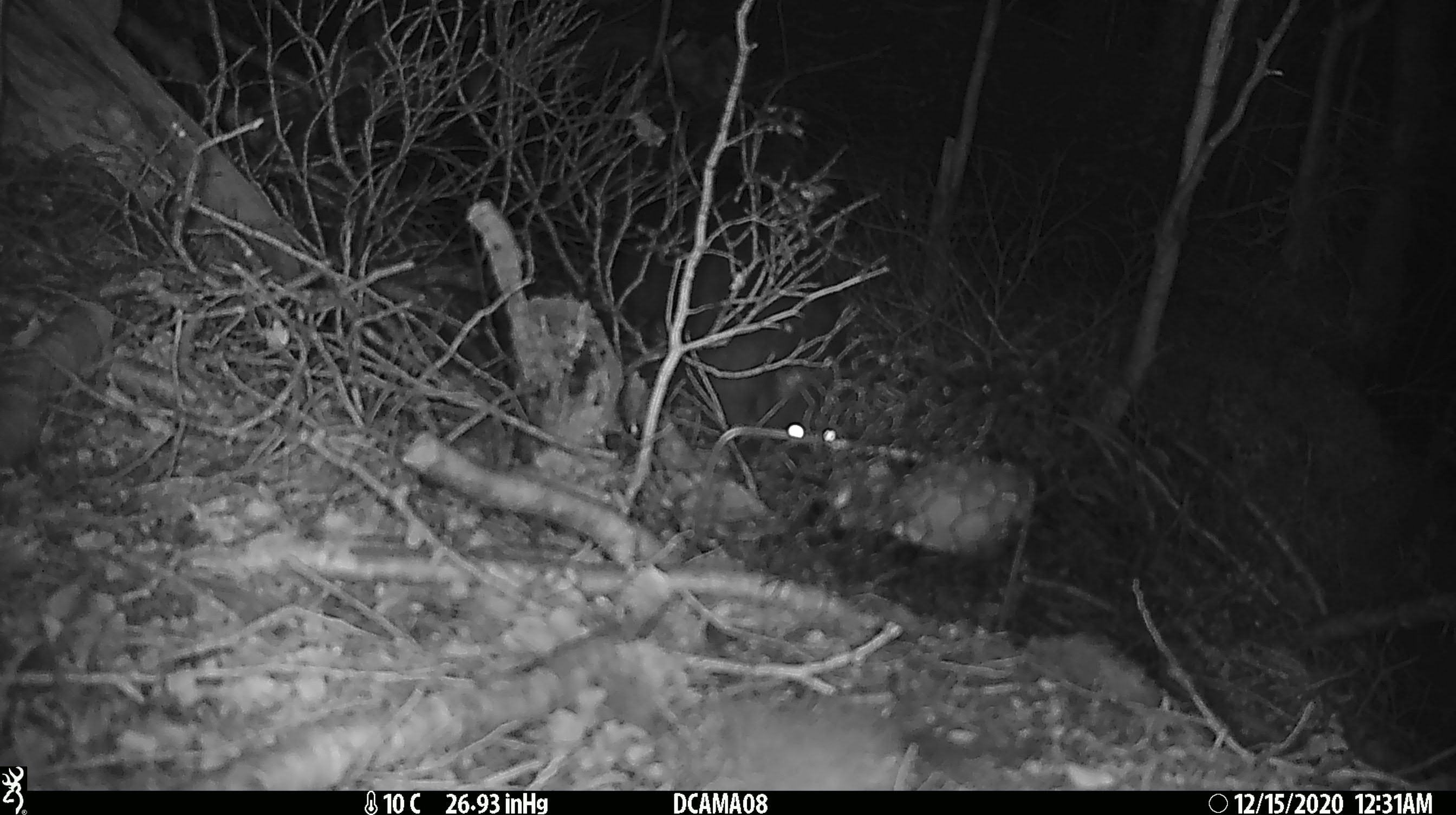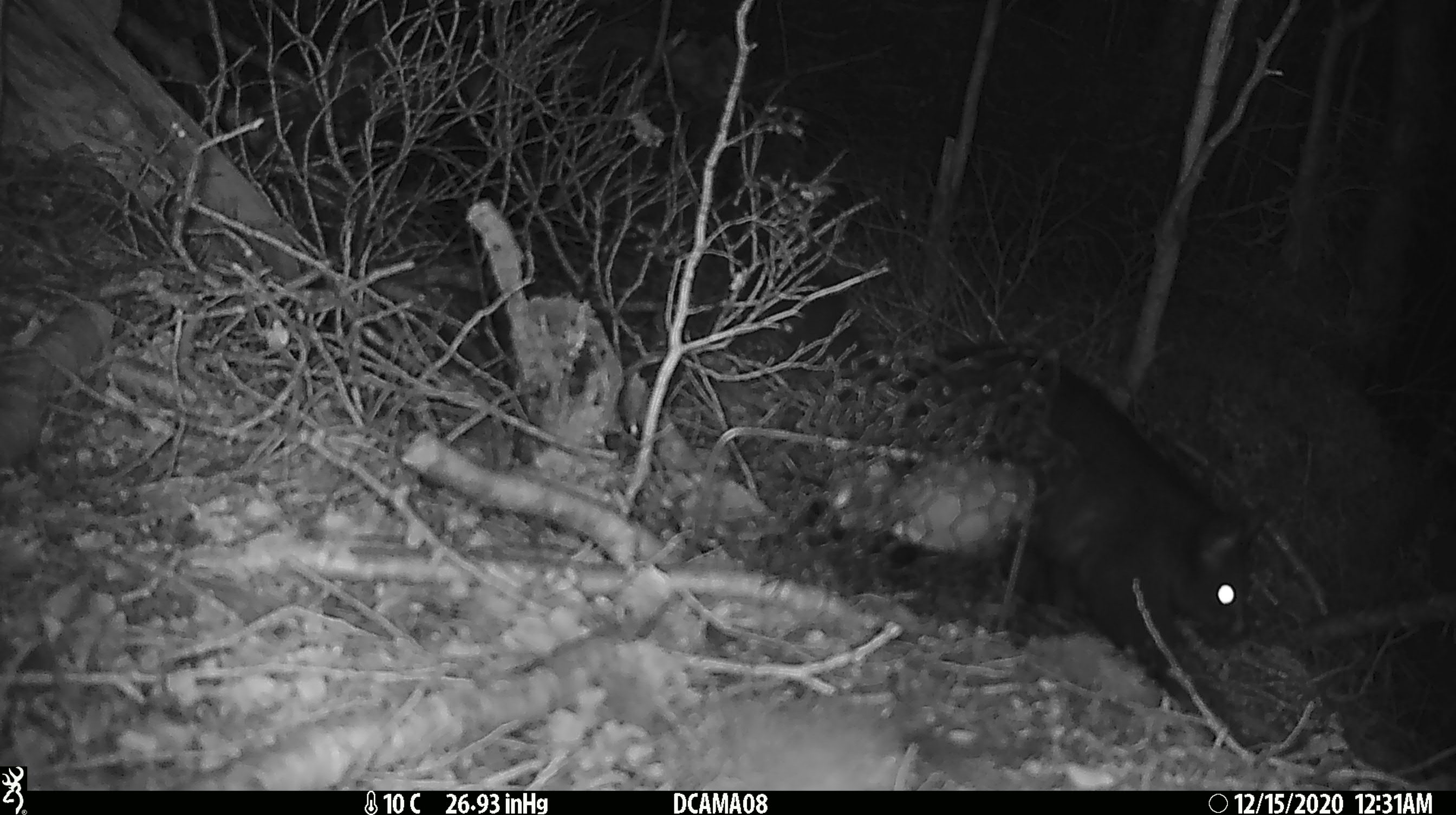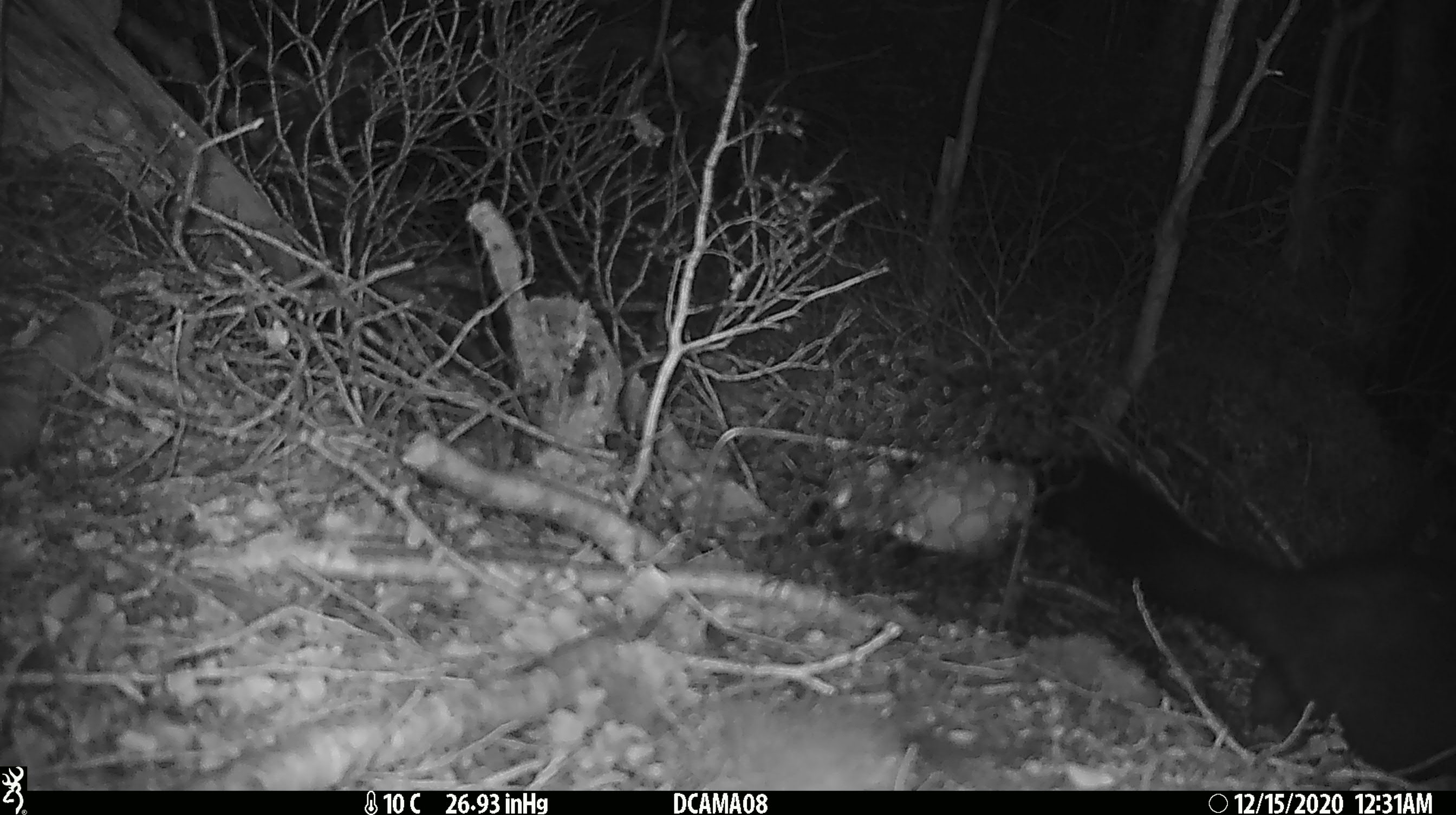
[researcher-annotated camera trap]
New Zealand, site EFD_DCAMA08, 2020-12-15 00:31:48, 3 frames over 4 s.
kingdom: Animalia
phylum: Chordata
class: Mammalia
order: Diprotodontia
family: Phalangeridae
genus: Trichosurus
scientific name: Trichosurus vulpecula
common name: common brushtail possum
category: possum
Possum (common brushtail possum) (Trichosurus vulpecula).